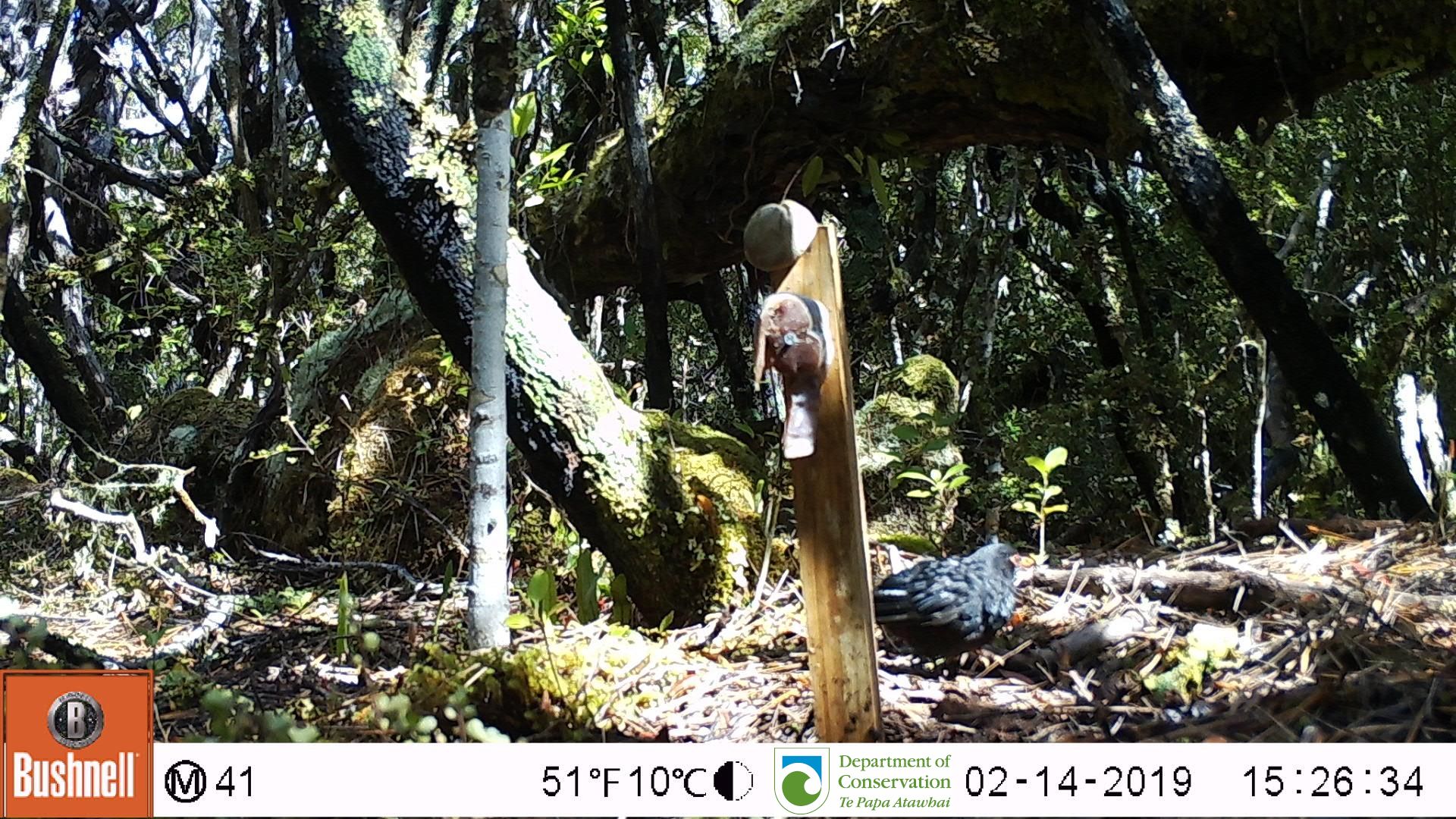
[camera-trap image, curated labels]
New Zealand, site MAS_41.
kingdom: Animalia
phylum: Chordata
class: Aves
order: Passeriformes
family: Turdidae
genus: Turdus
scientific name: Turdus merula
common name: eurasian blackbird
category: blackbird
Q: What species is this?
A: Blackbird (eurasian blackbird) (Turdus merula).